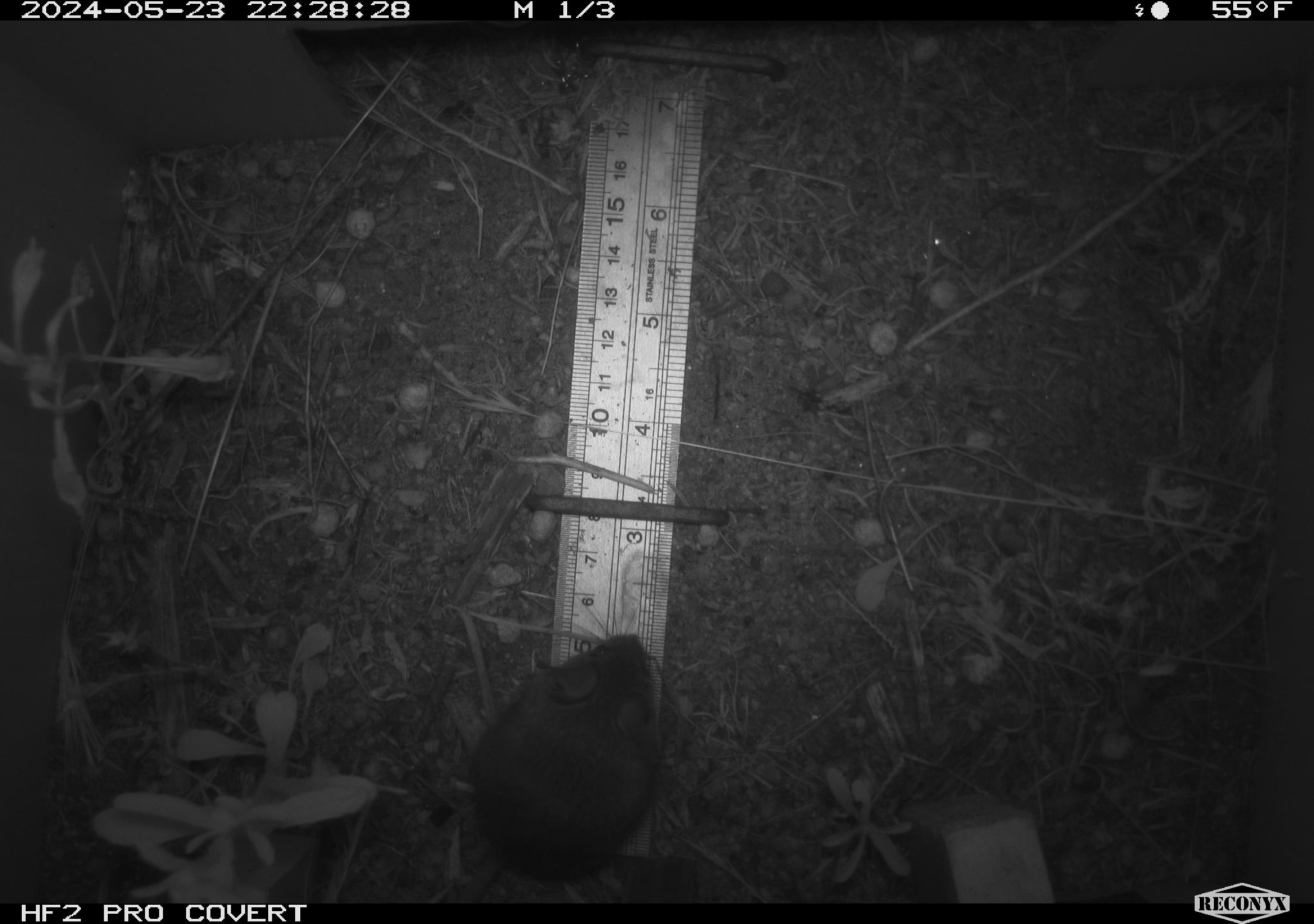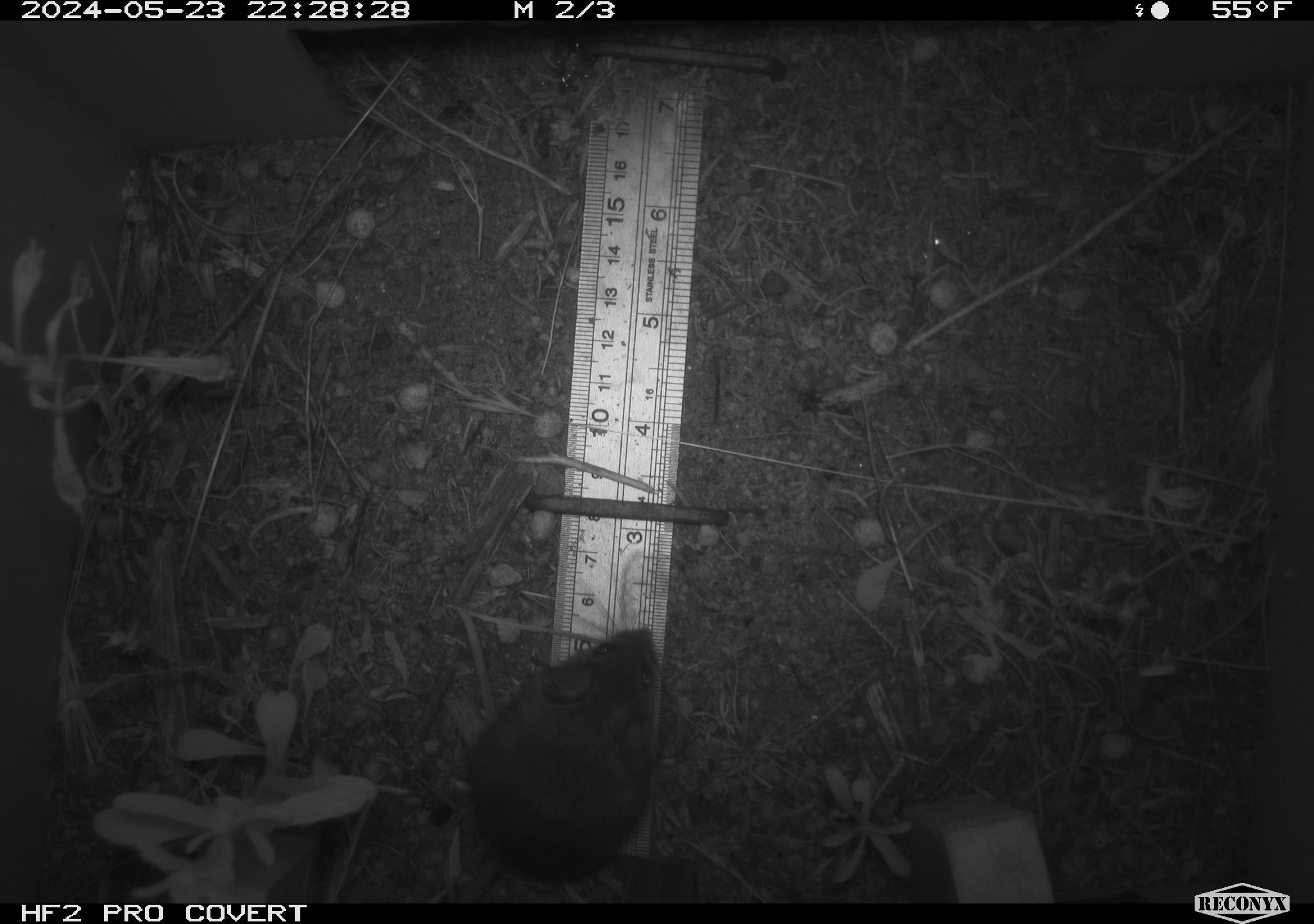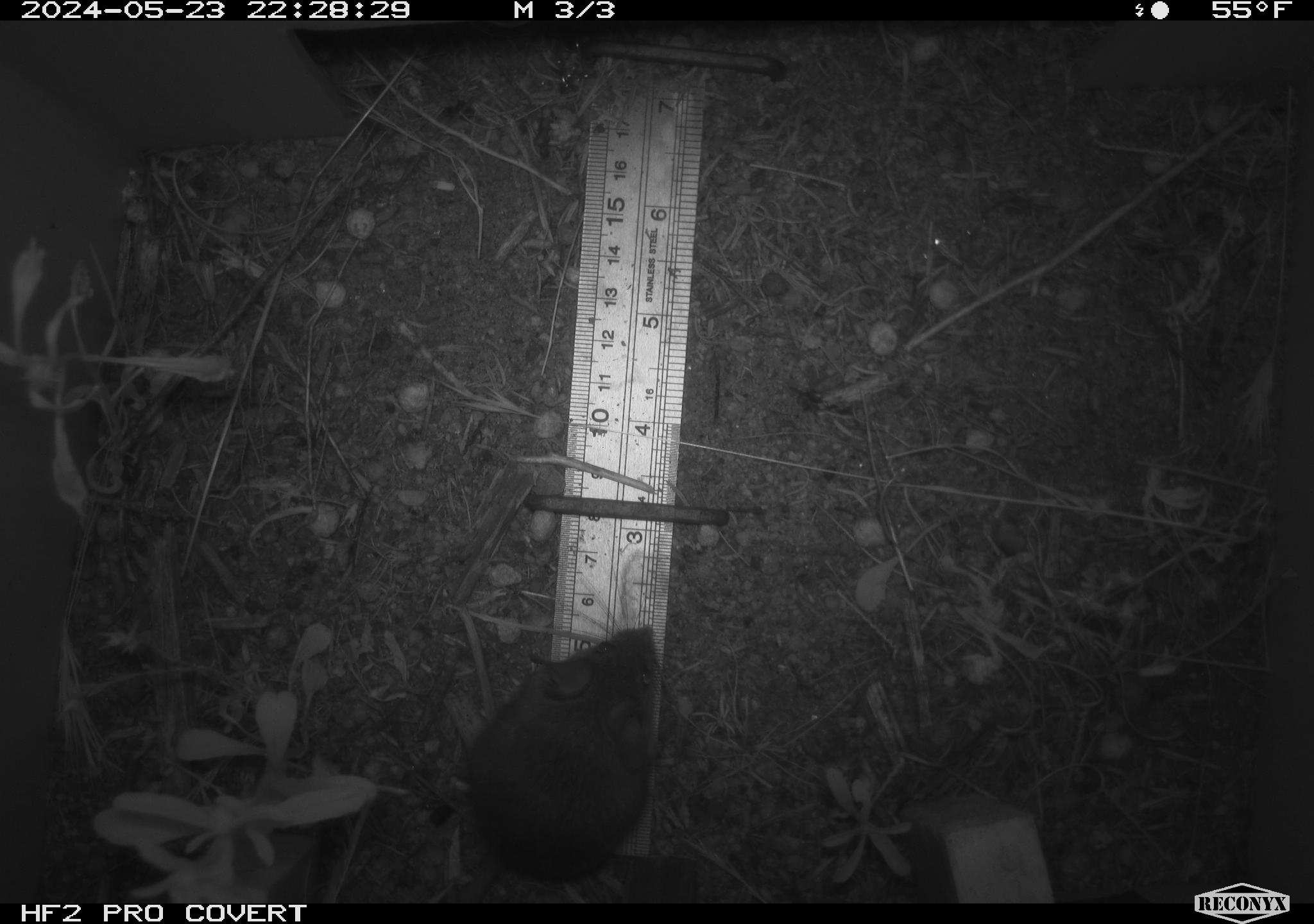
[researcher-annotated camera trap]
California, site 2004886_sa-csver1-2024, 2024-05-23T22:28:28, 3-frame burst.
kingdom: Animalia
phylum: Chordata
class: Mammalia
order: Rodentia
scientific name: Rodentia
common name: rodent